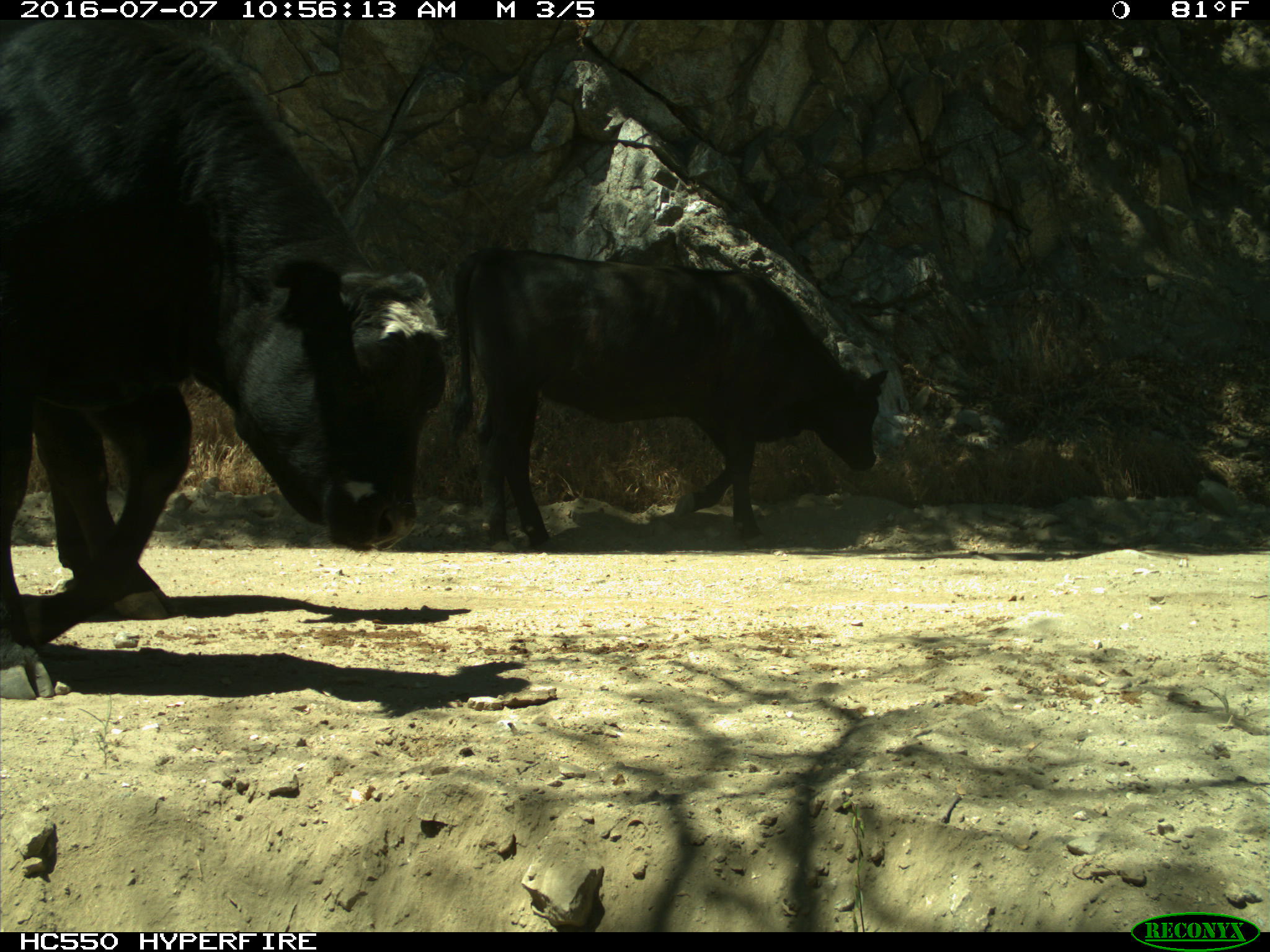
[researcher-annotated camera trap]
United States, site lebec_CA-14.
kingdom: Animalia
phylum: Chordata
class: Mammalia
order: Artiodactyla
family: Bovidae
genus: Bos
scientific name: Bos taurus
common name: domestic cow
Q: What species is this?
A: Bos taurus (domestic cow).